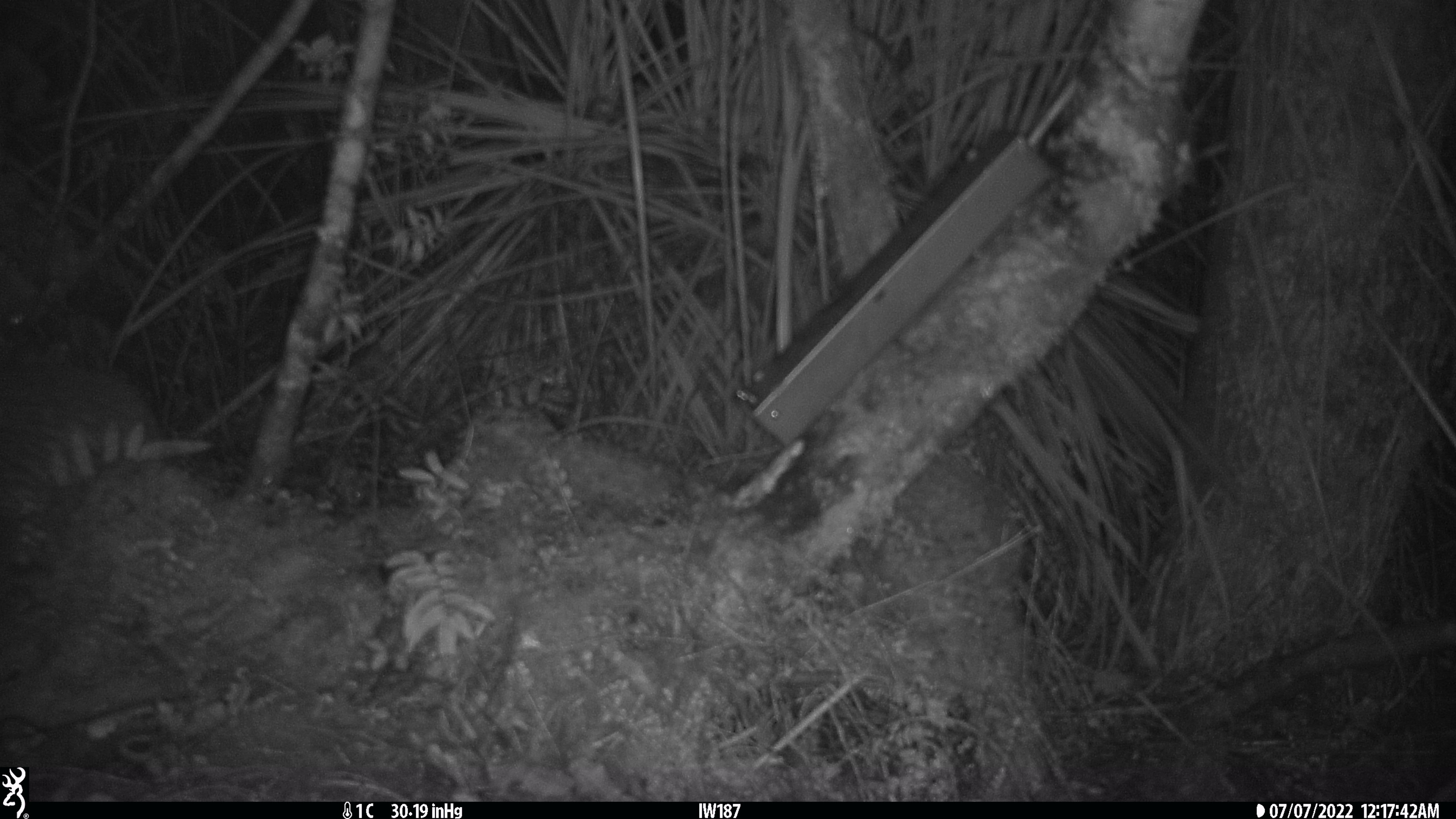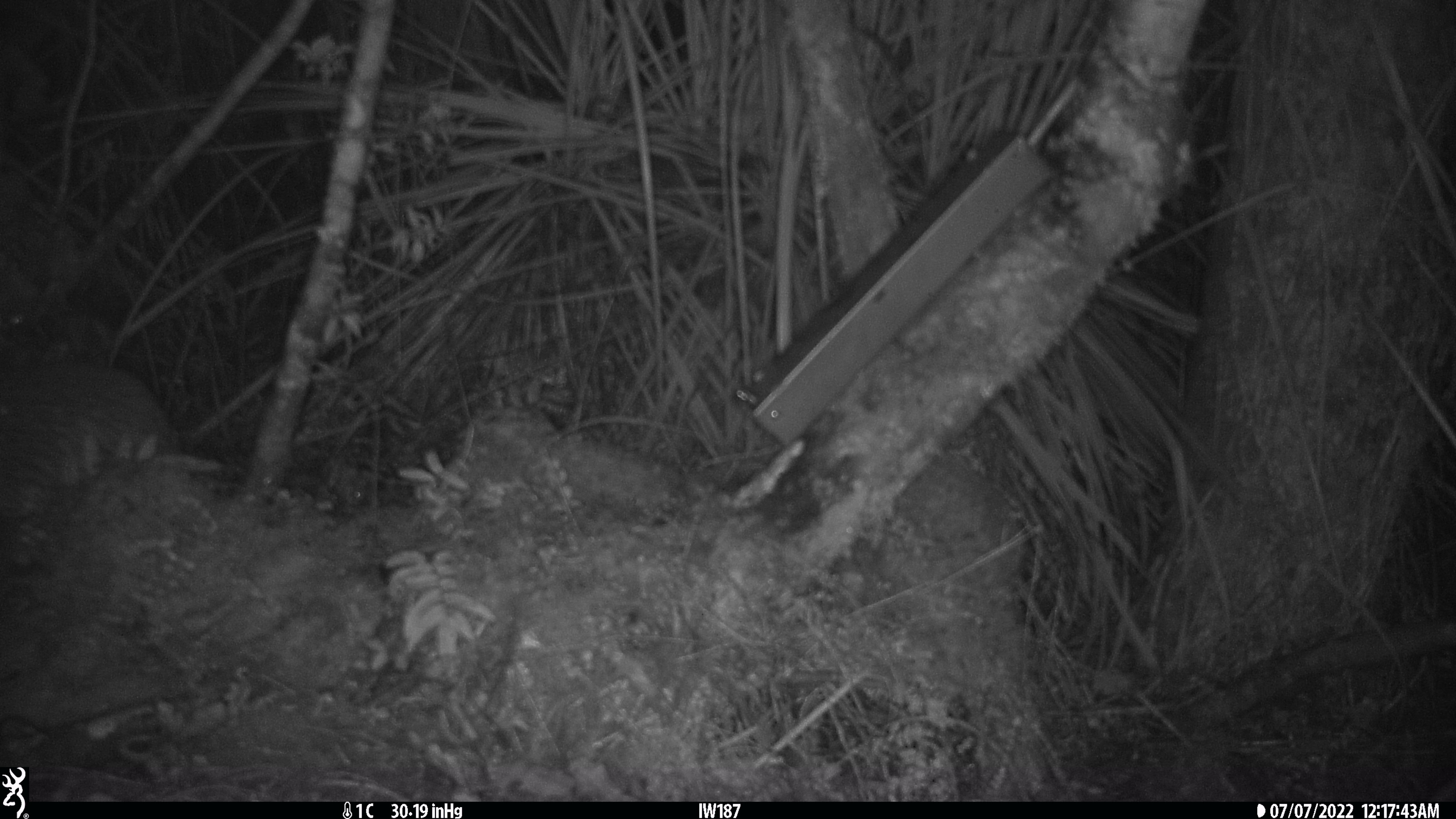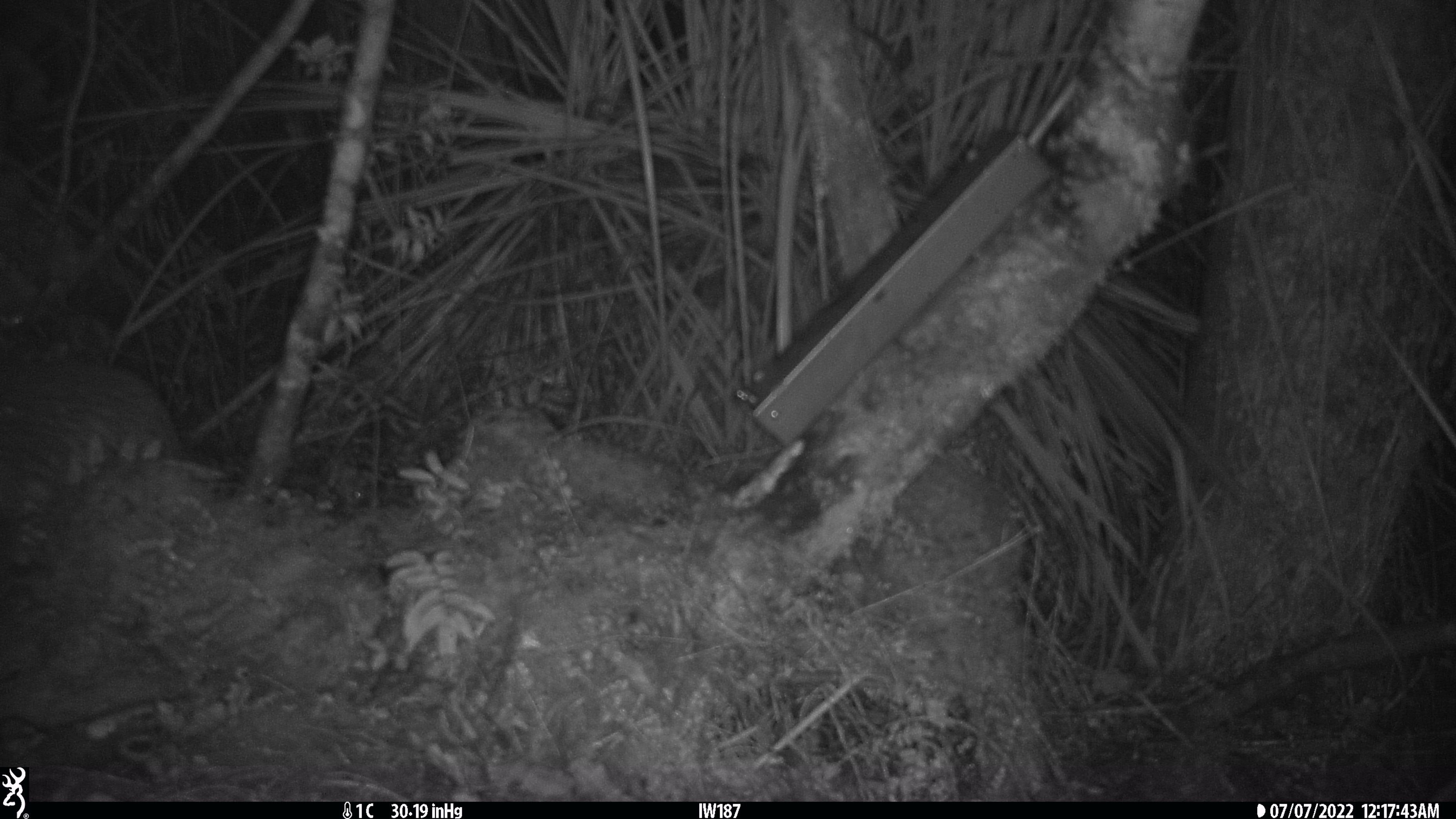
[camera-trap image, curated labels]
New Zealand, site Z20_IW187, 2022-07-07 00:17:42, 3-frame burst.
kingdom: Animalia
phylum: Chordata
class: Aves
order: Apterygiformes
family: Apterygidae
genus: Apteryx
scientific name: Apteryx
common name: kiwi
Kiwi (Apteryx).